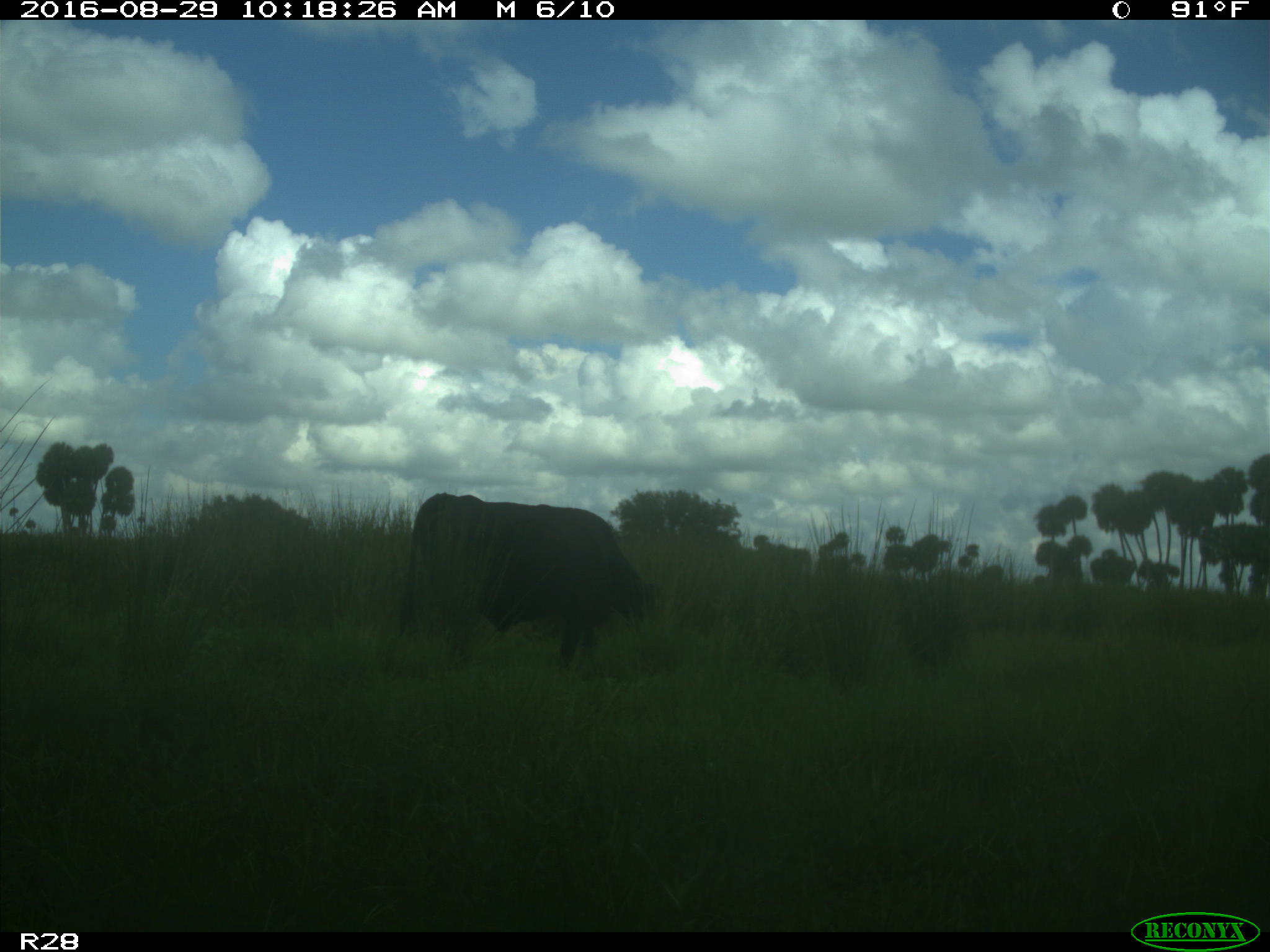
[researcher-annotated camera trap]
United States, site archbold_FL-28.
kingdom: Animalia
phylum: Chordata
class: Mammalia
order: Artiodactyla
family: Bovidae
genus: Bos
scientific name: Bos taurus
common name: domestic cow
Bos taurus (domestic cow).